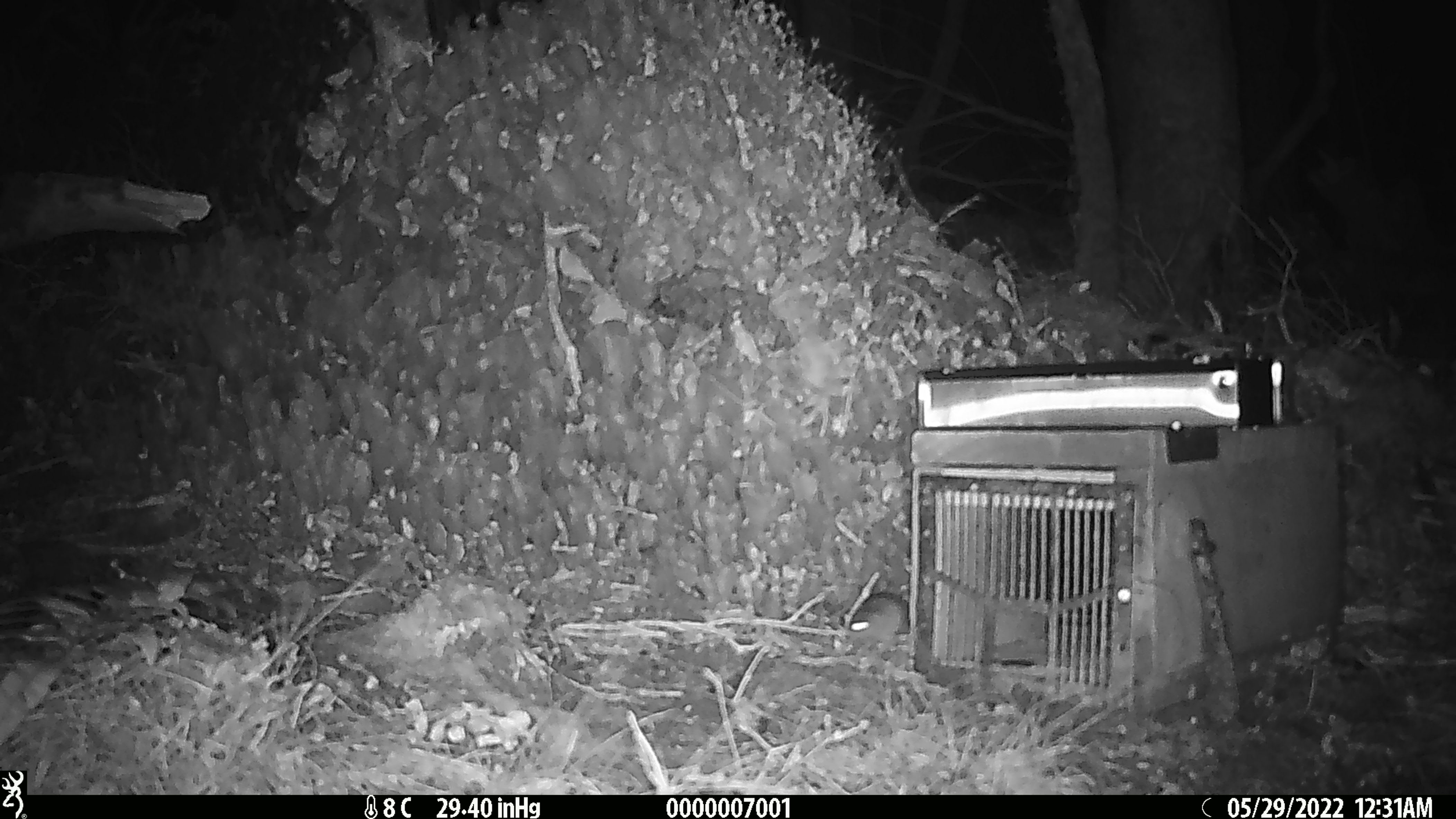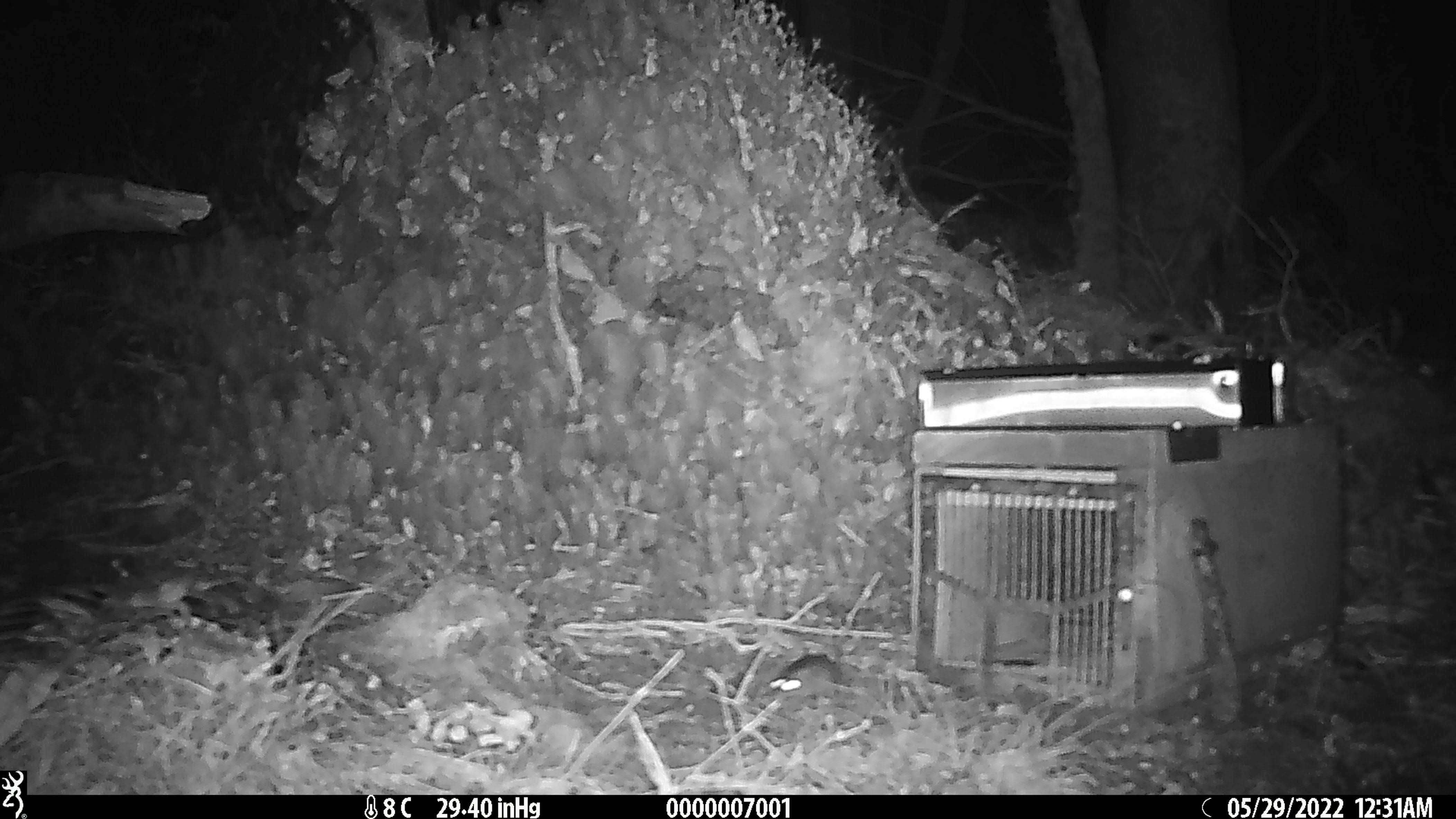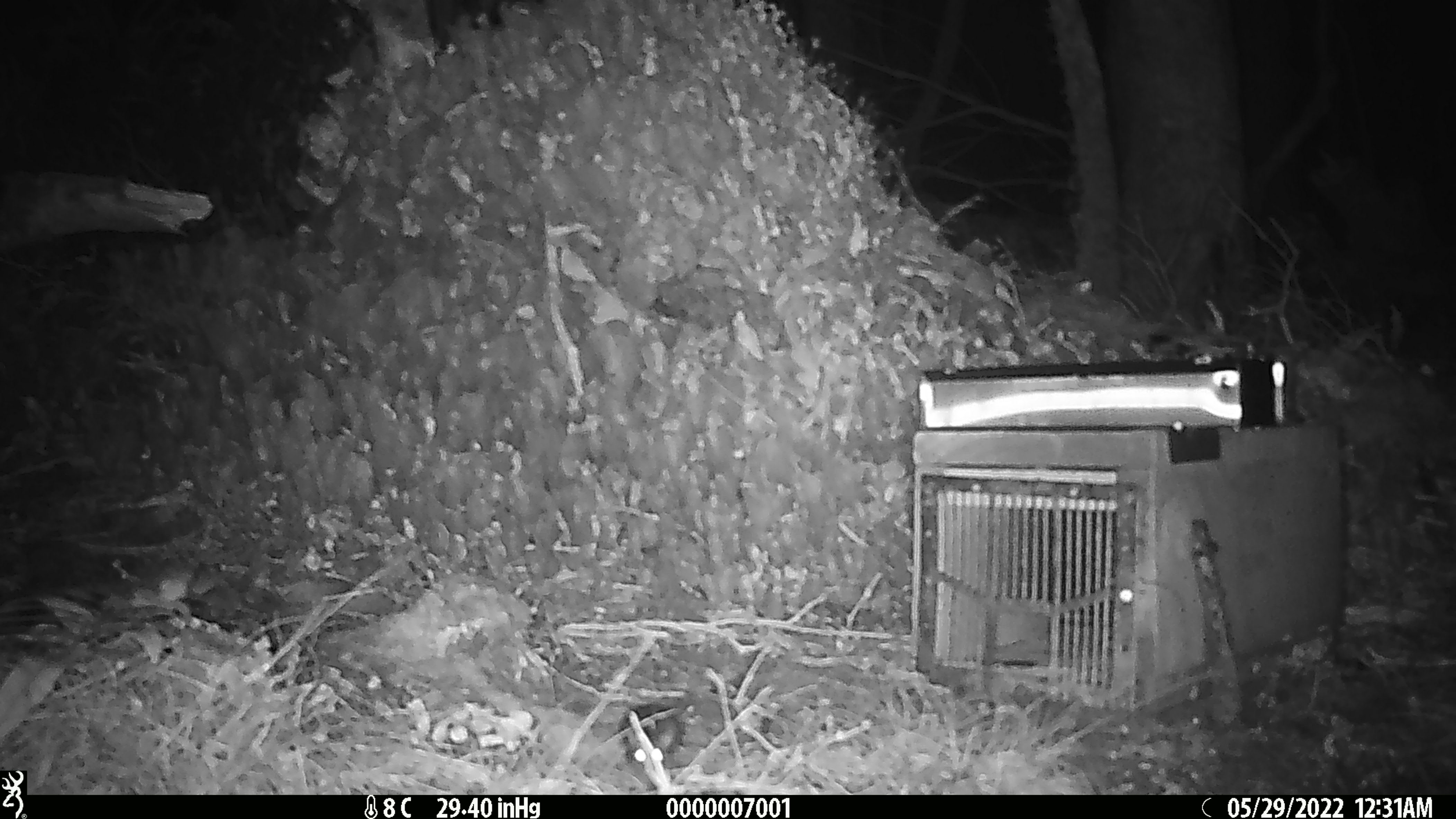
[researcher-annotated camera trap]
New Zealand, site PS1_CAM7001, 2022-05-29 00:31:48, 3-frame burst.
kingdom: Animalia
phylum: Chordata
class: Mammalia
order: Rodentia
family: Muridae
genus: Mus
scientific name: Mus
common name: mouse